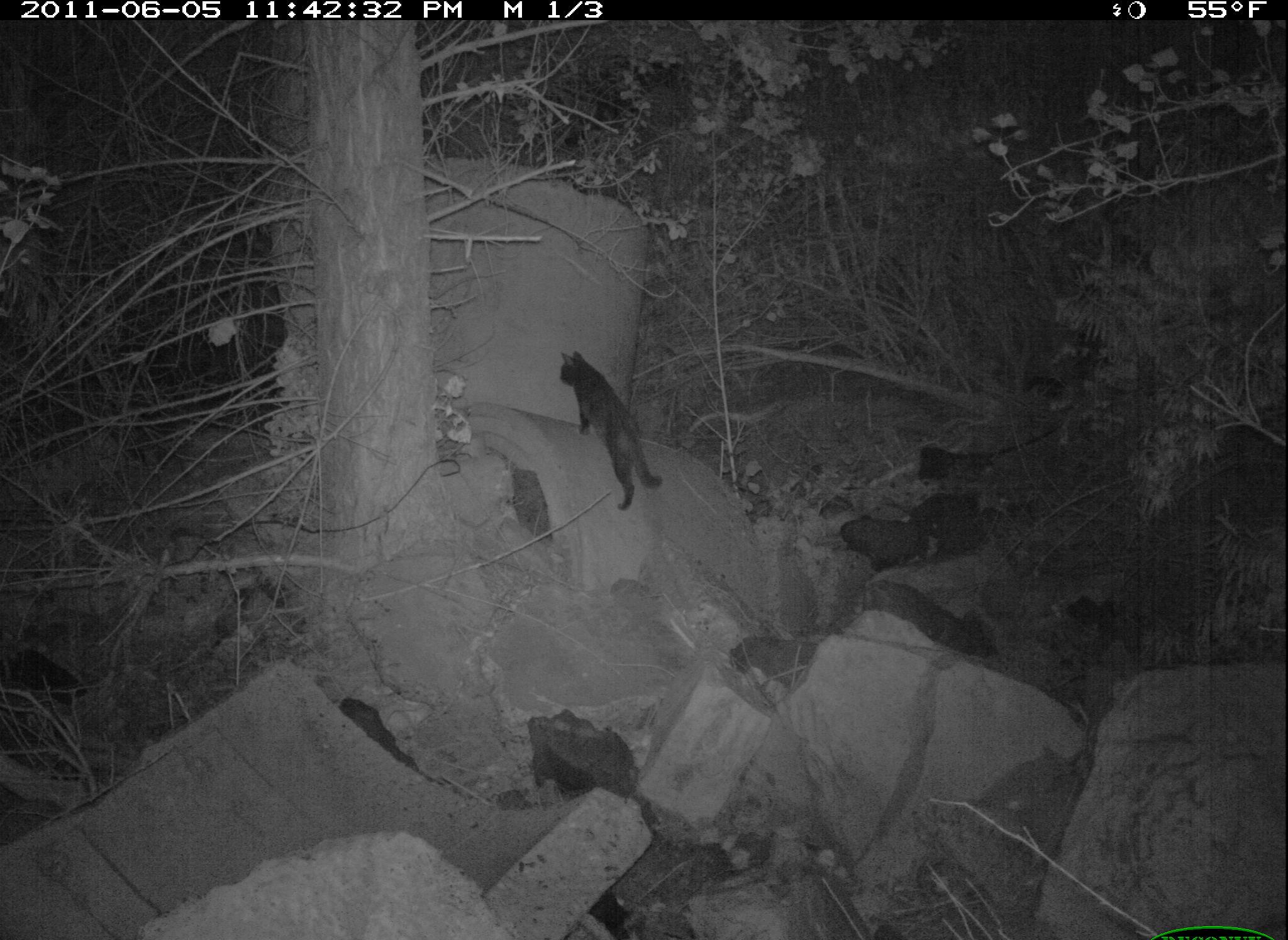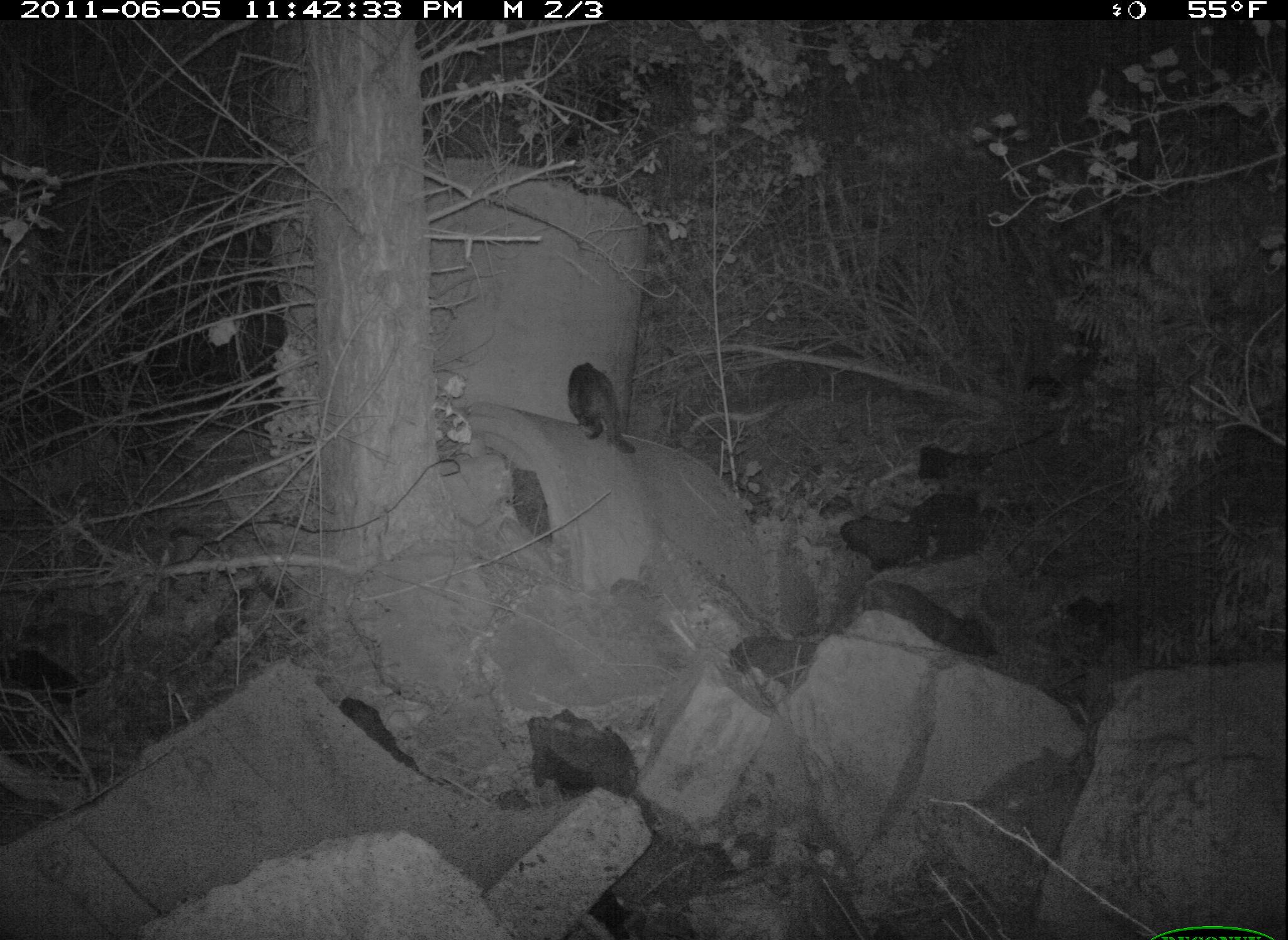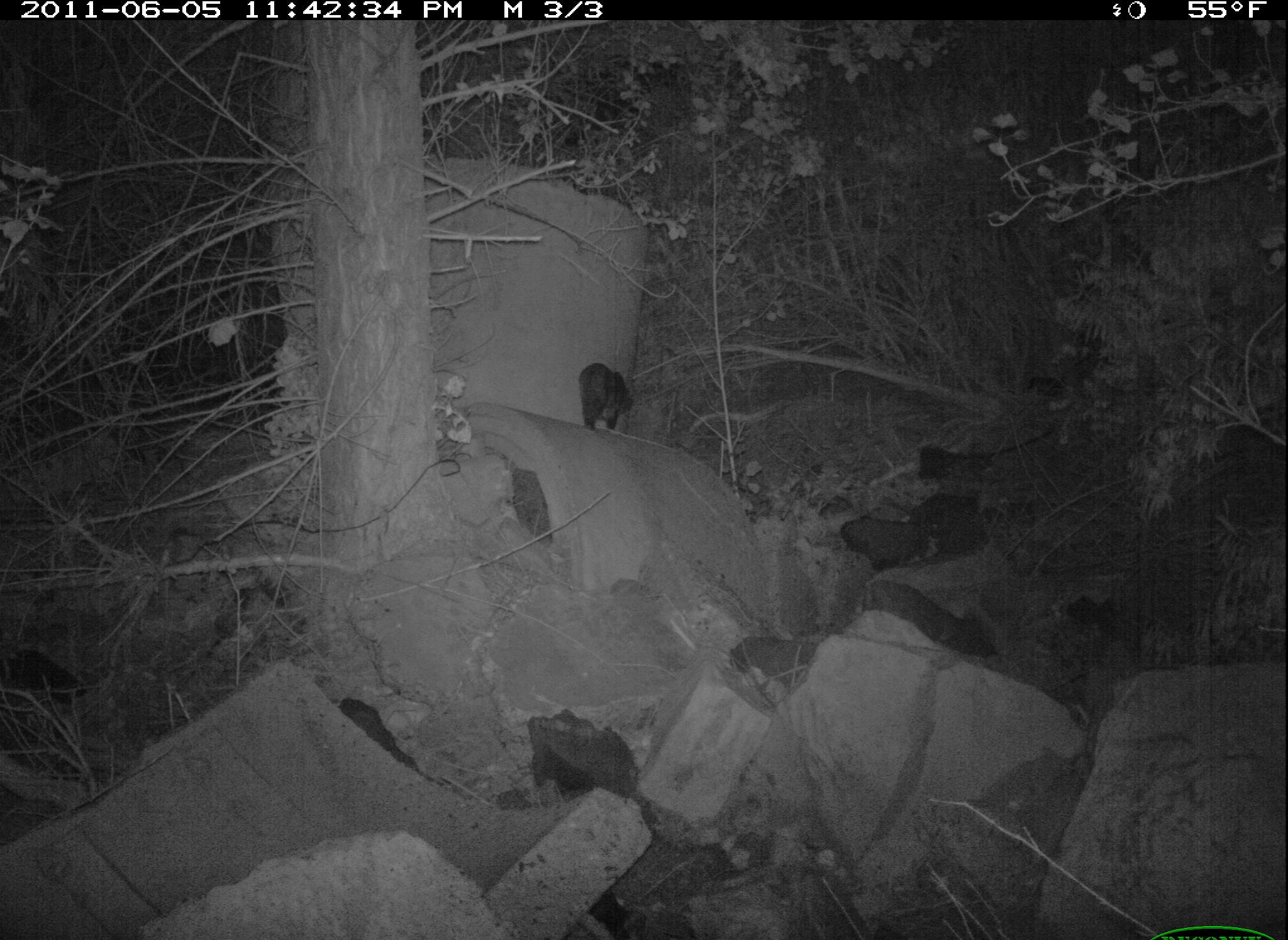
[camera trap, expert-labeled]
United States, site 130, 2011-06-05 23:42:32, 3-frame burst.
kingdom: Animalia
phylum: Chordata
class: Mammalia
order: Carnivora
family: Felidae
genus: Felis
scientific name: Felis catus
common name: cat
Cat (Felis catus).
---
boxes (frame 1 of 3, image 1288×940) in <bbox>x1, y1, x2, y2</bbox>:
cat: <bbox>551, 337, 667, 512</bbox>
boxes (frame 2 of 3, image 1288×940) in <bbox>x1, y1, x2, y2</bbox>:
cat: <bbox>554, 345, 650, 465</bbox>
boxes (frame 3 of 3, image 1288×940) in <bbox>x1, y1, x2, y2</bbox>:
cat: <bbox>568, 354, 641, 448</bbox>